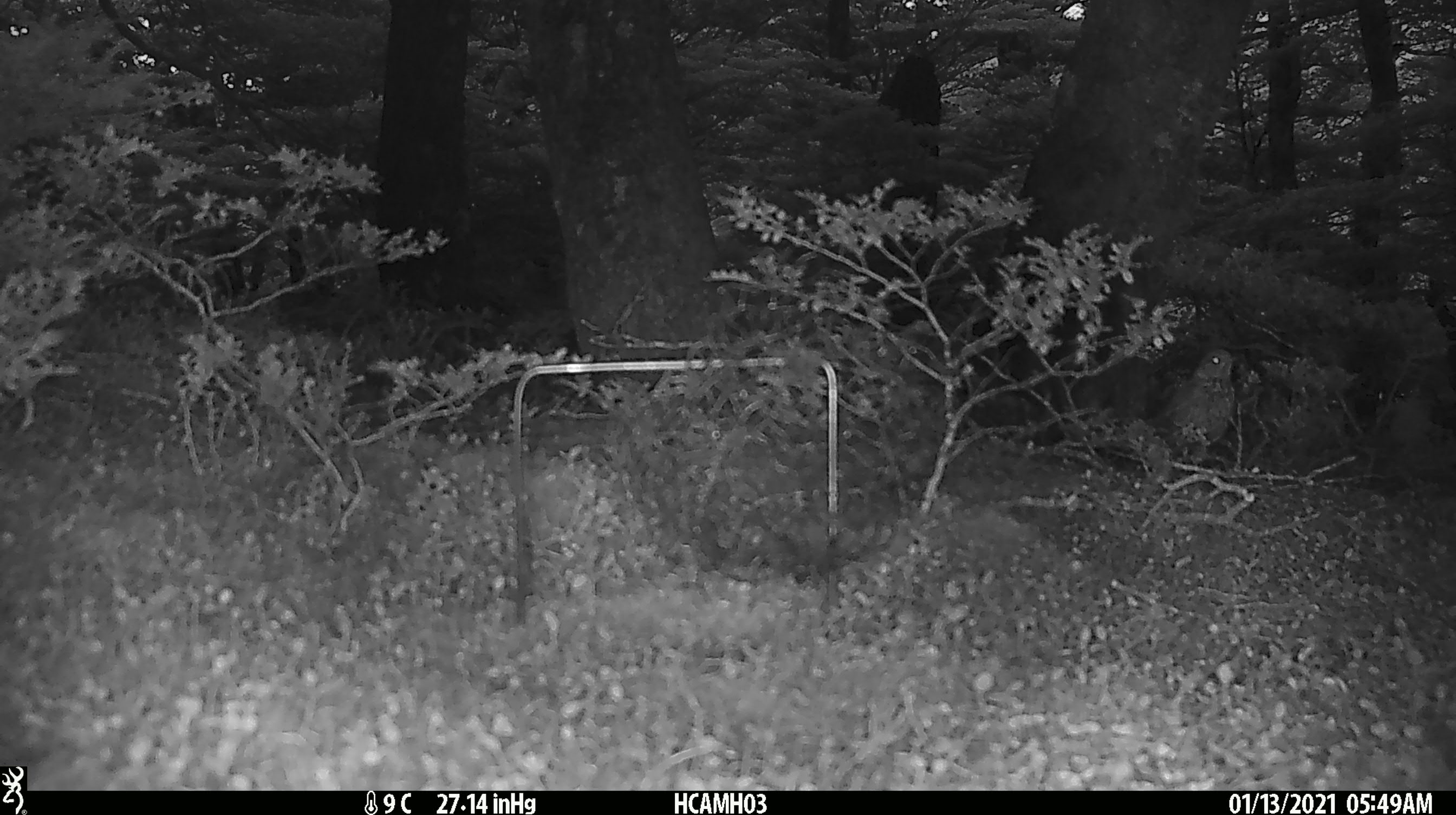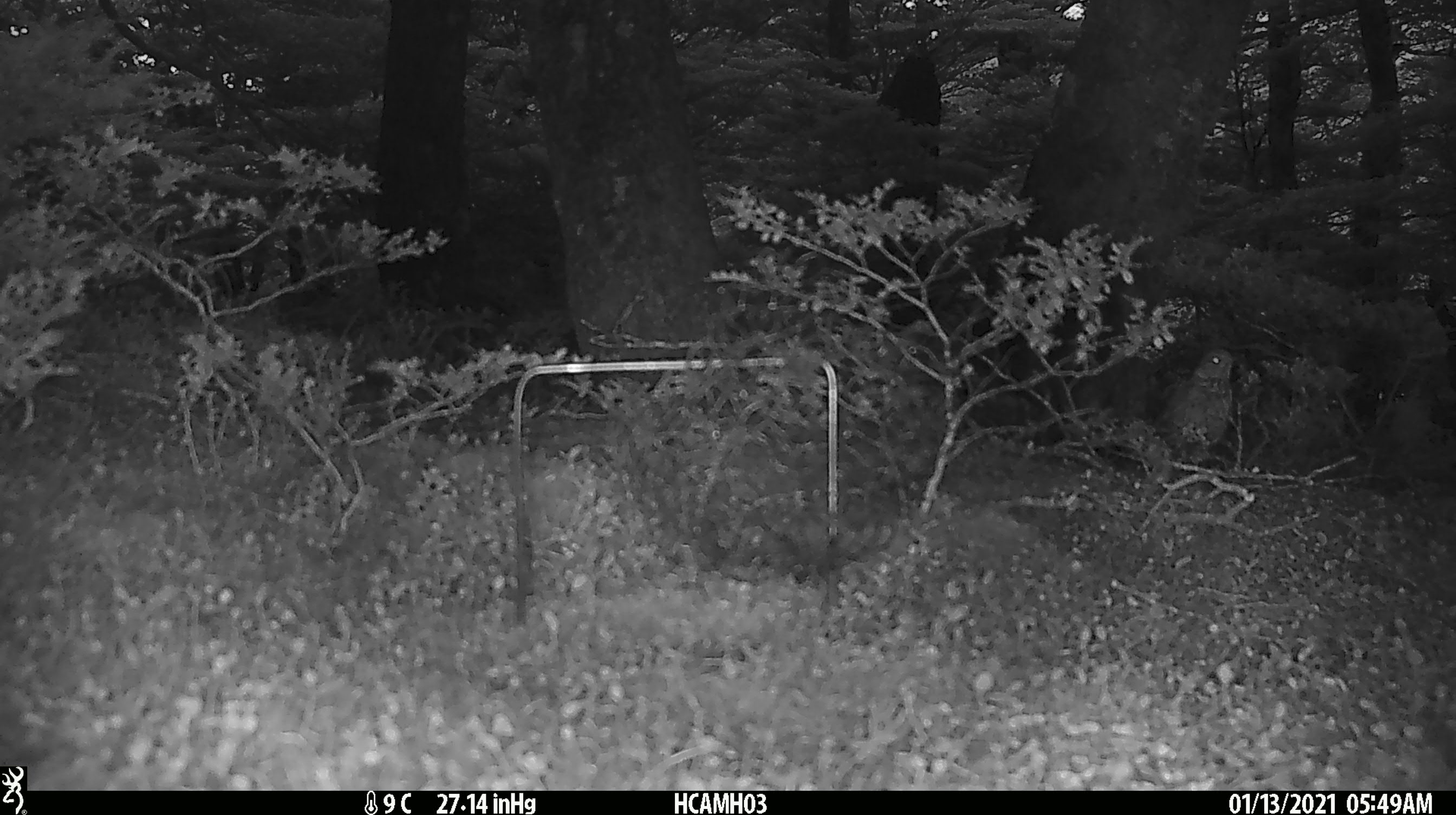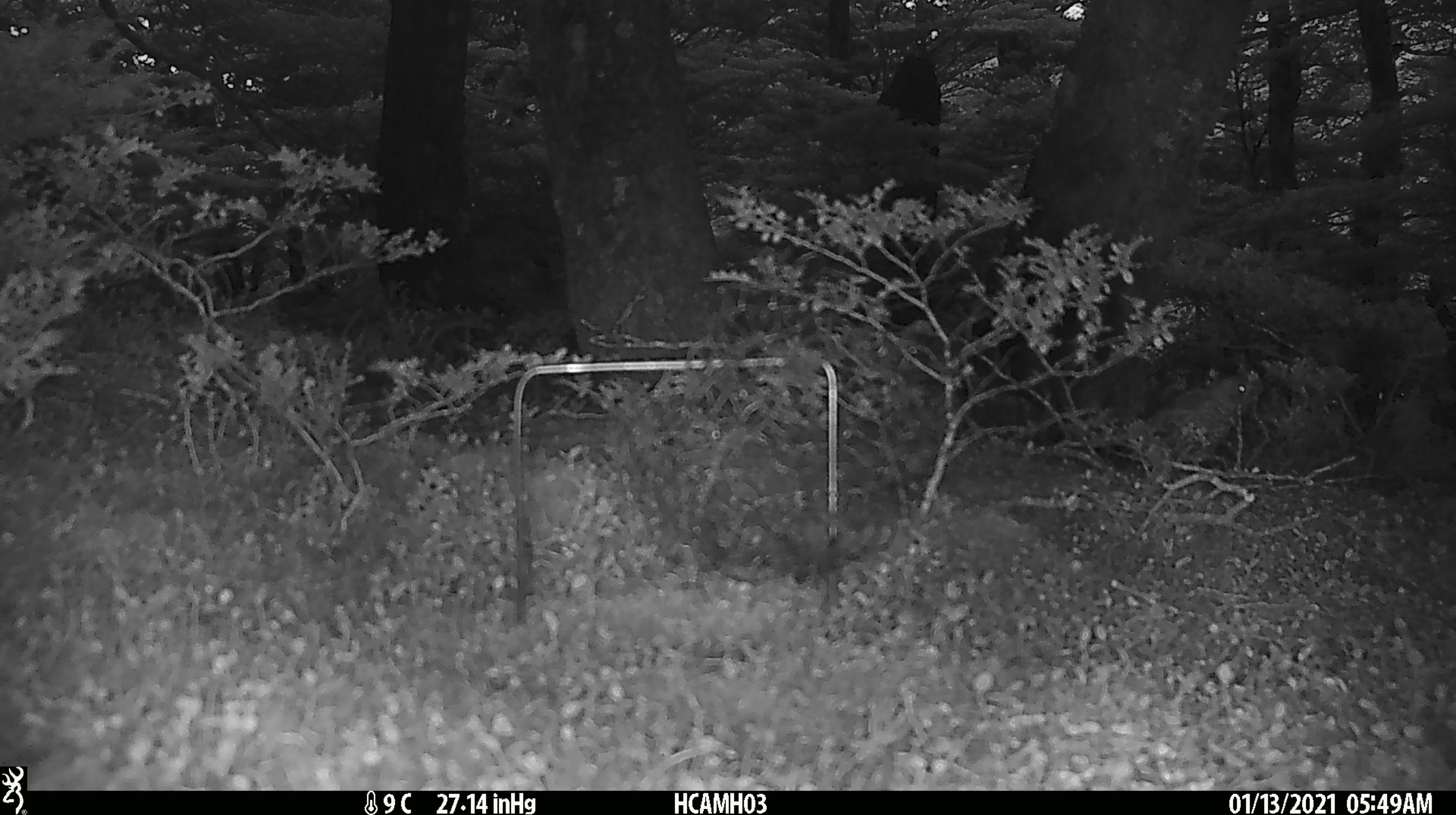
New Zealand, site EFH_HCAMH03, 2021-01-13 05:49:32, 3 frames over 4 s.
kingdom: Animalia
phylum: Chordata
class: Aves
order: Passeriformes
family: Turdidae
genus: Turdus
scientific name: Turdus philomelos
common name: song thrush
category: thrush